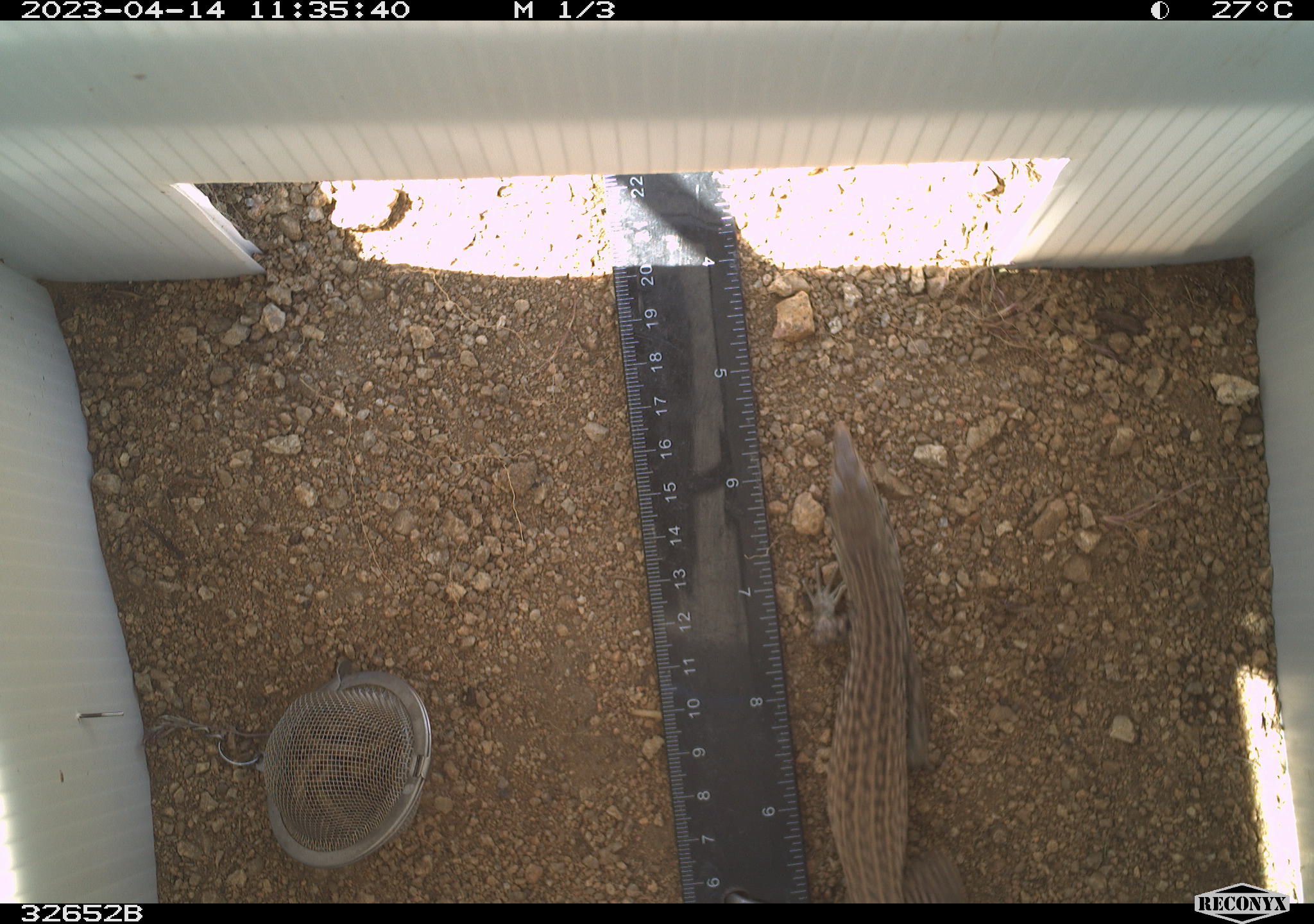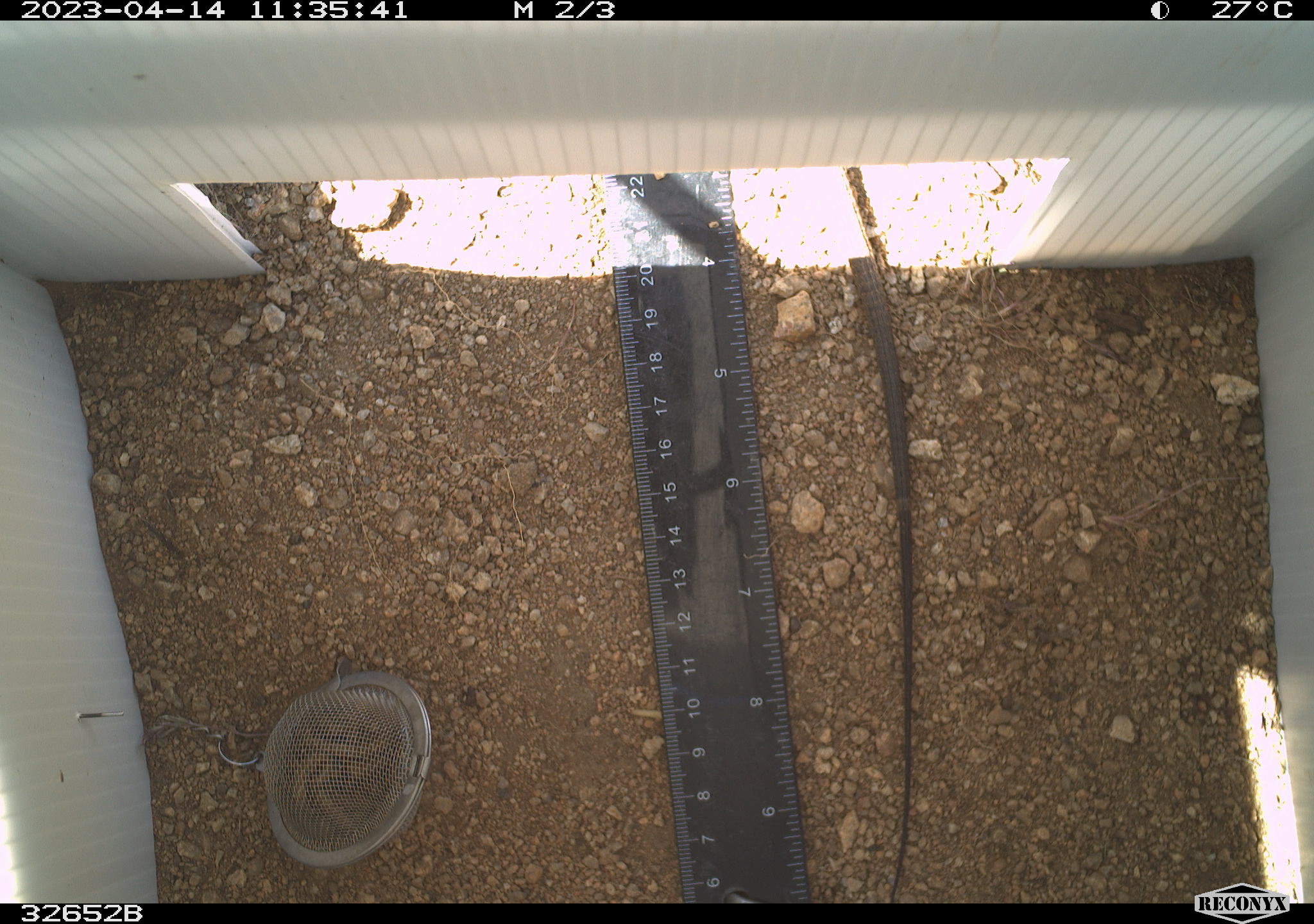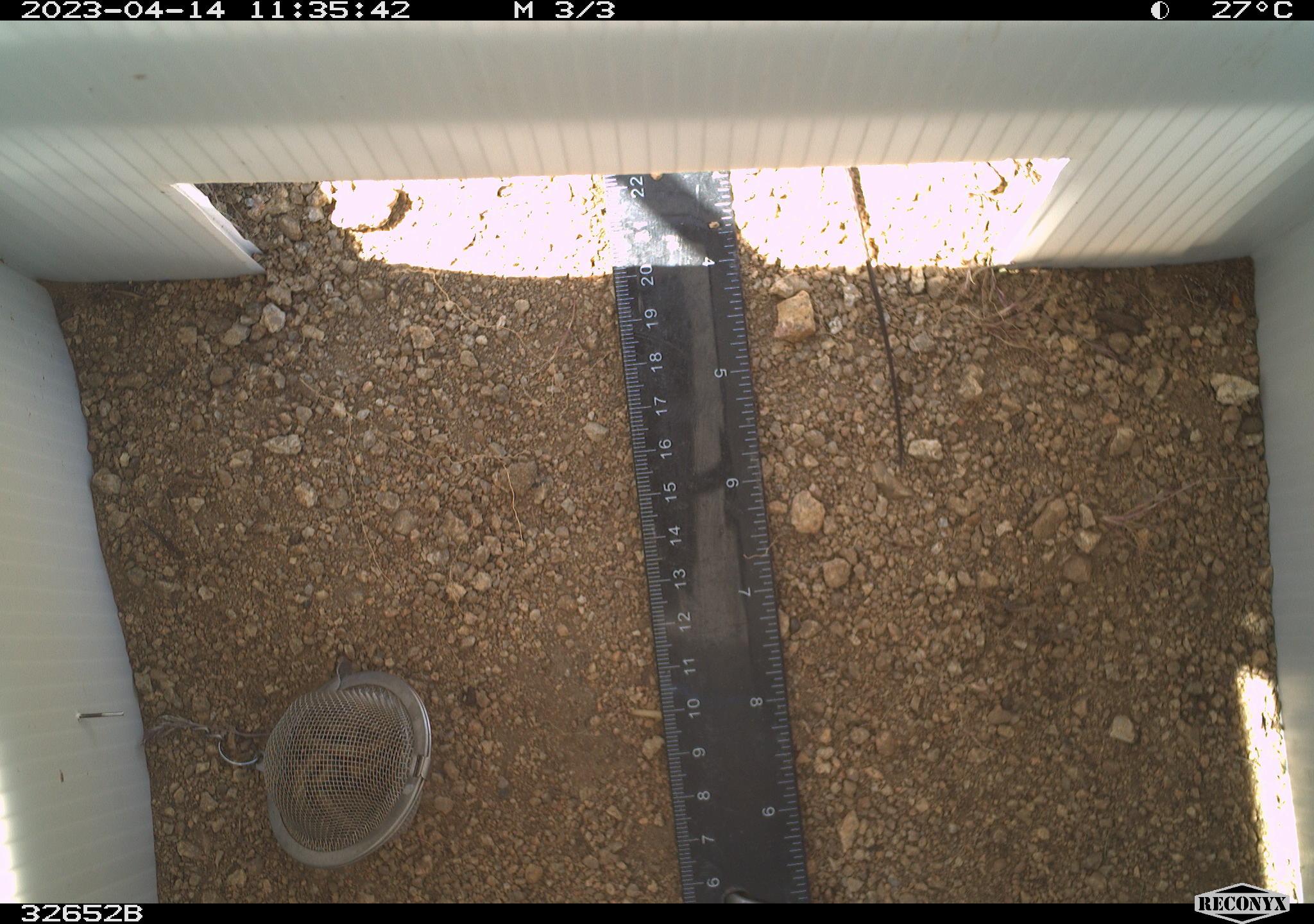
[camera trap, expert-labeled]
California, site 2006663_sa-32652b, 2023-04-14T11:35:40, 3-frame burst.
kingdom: Animalia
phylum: Chordata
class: Reptilia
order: Squamata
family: Teiidae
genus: Aspidoscelis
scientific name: Aspidoscelis tigris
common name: western whiptail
Western whiptail (Aspidoscelis tigris).